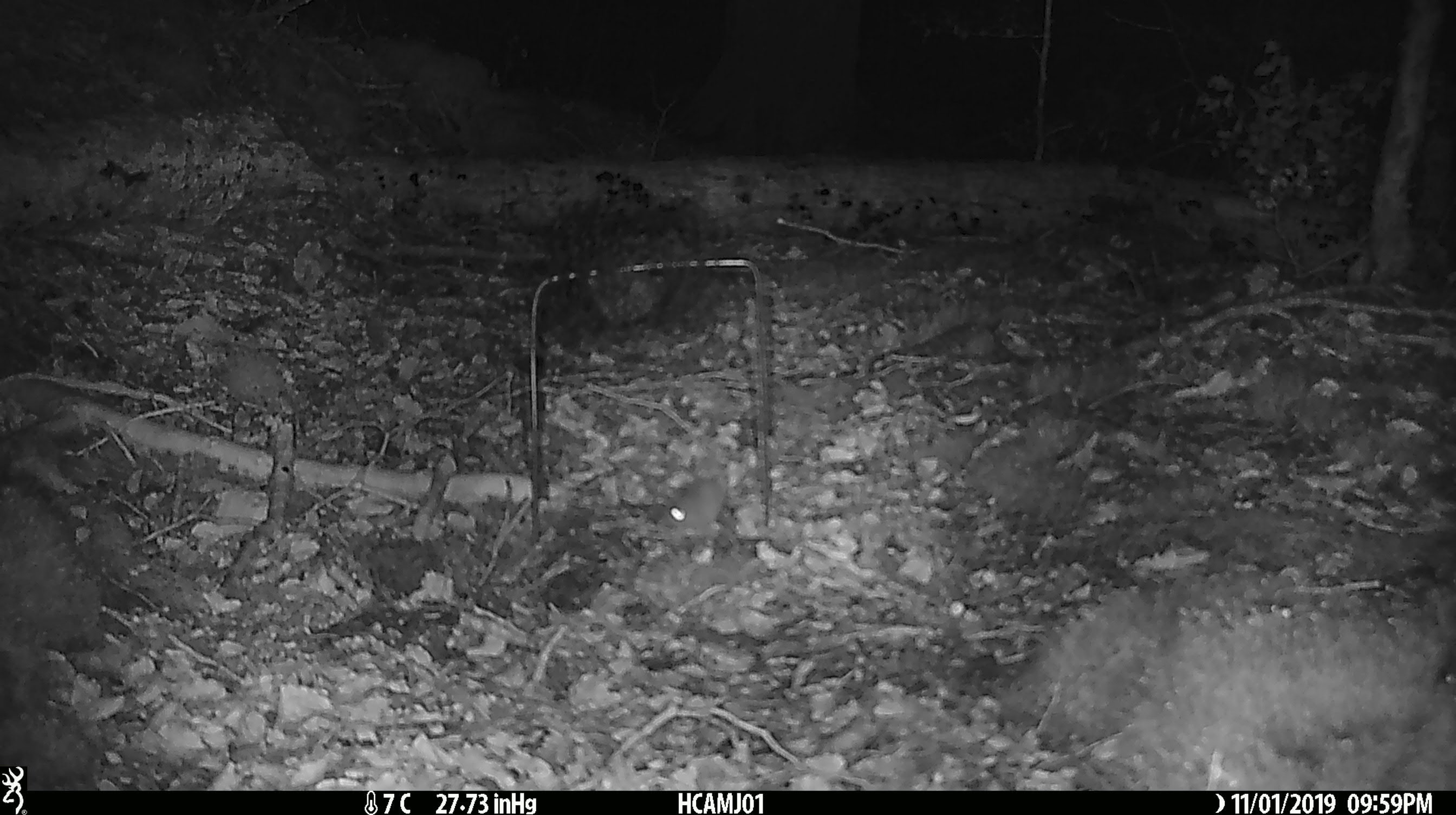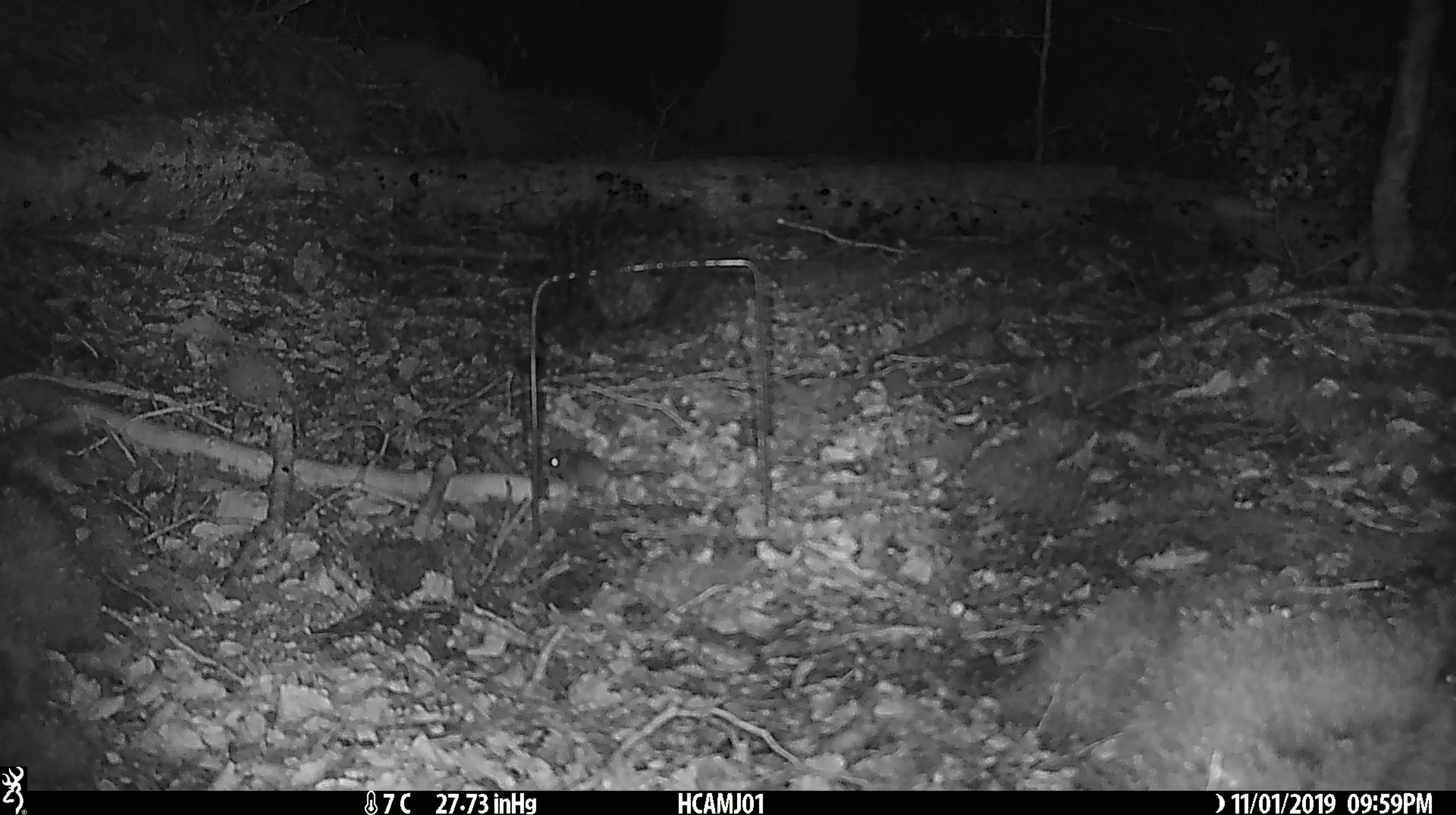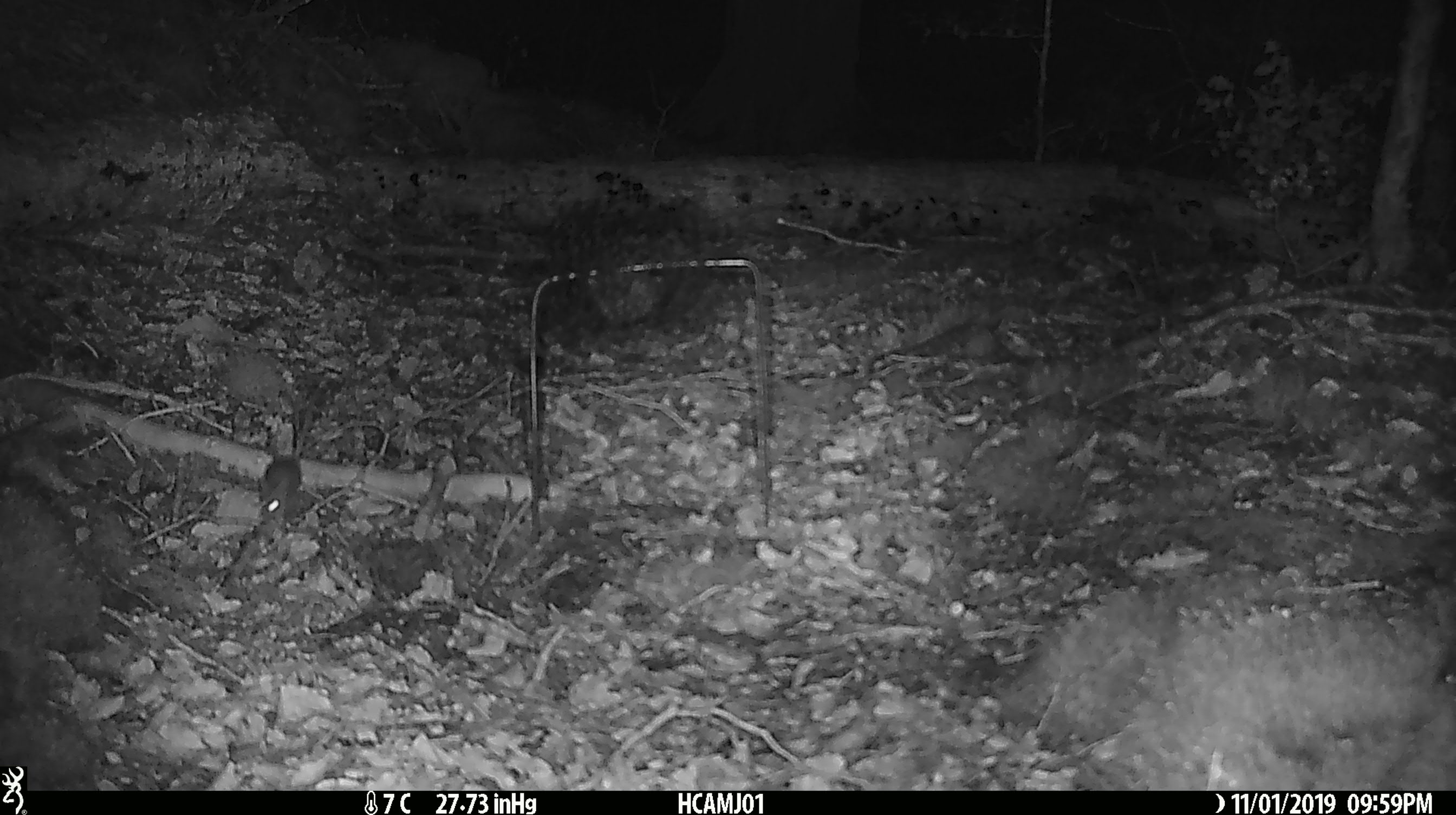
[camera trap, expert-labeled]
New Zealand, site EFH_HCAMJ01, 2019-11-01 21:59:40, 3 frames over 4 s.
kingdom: Animalia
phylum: Chordata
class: Mammalia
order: Rodentia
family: Muridae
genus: Mus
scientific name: Mus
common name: mouse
Mouse (Mus).